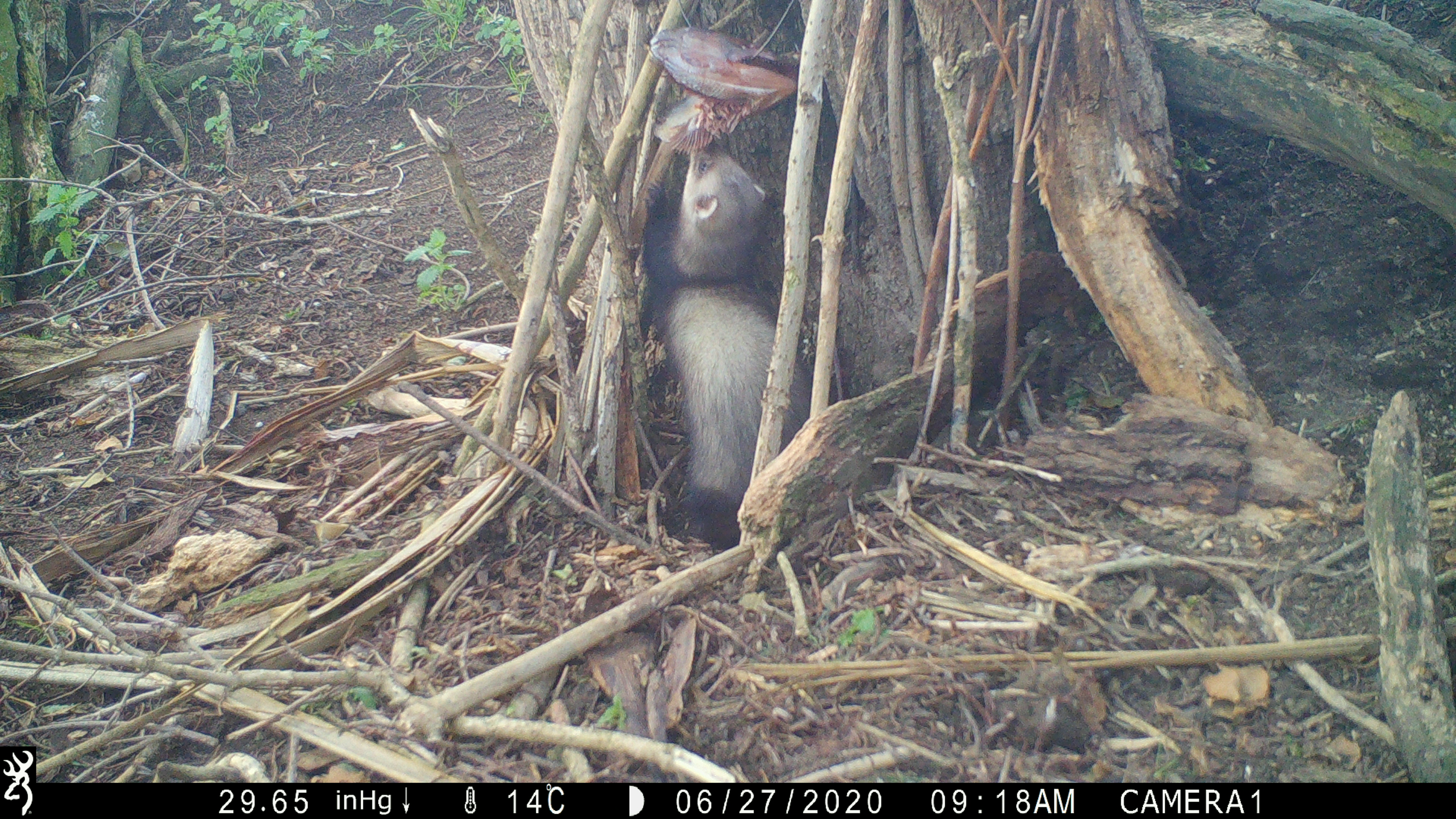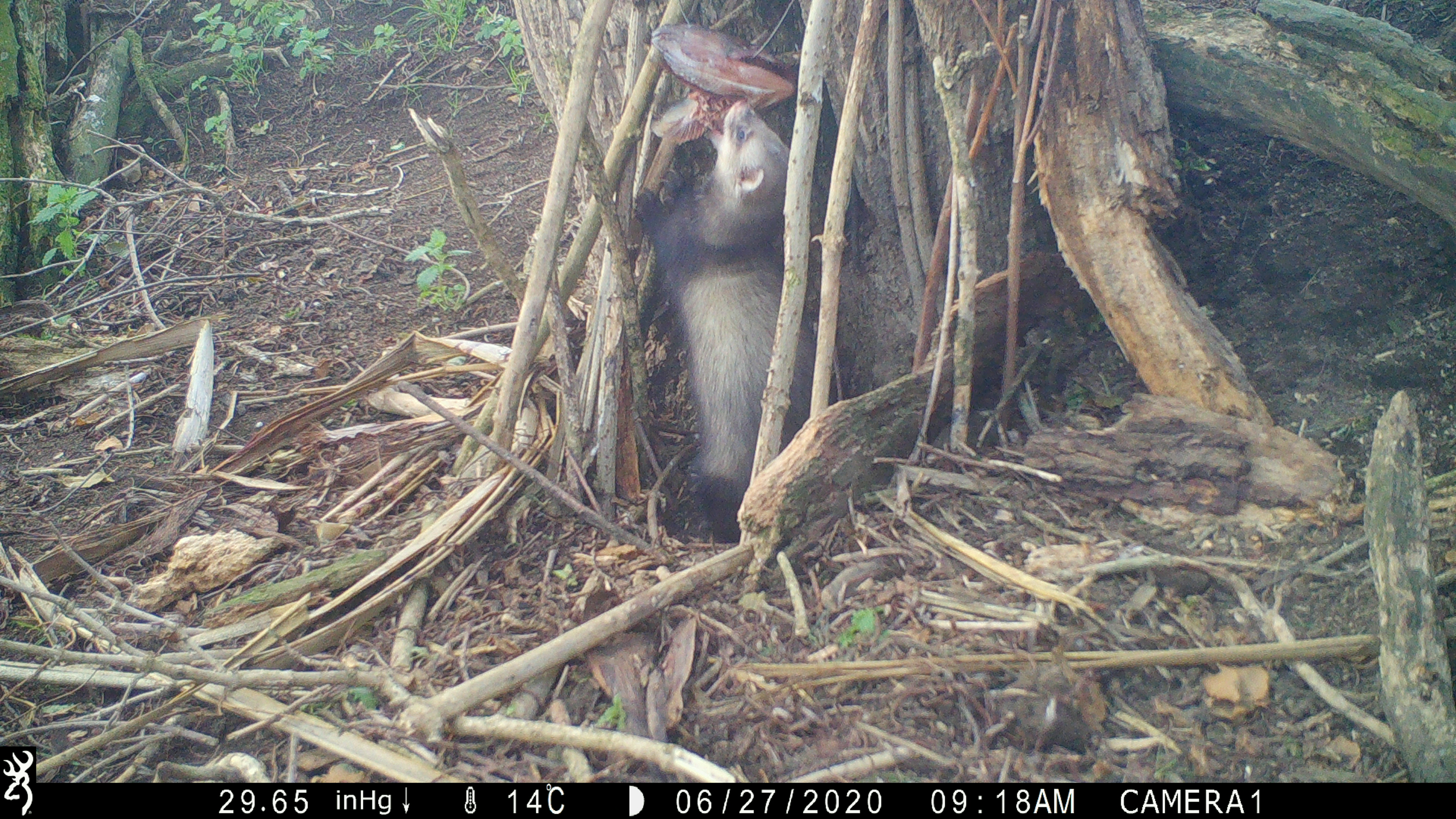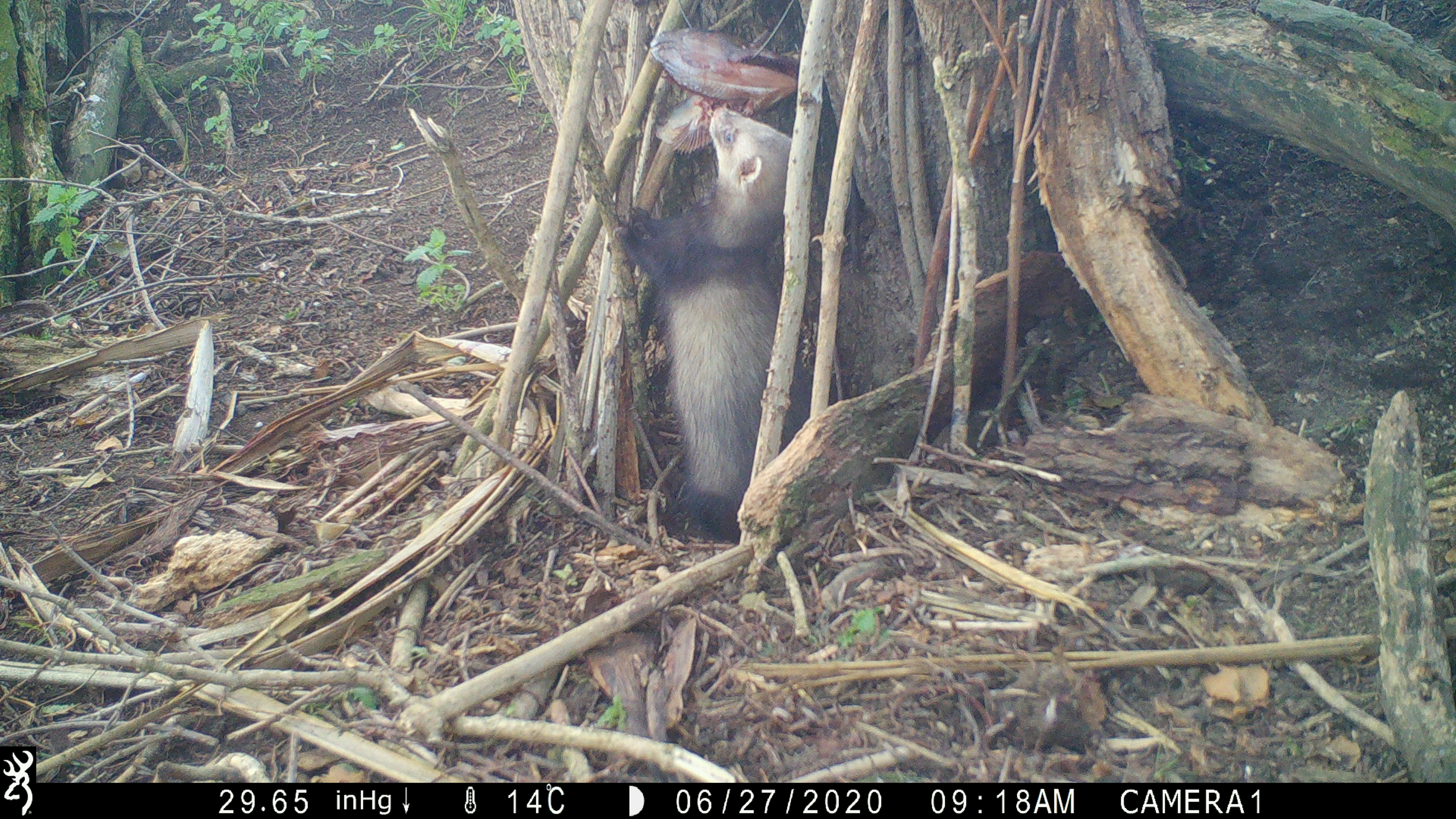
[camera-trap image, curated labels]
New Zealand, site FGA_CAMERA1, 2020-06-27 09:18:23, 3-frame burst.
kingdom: Animalia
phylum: Chordata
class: Mammalia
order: Carnivora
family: Mustelidae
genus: Mustela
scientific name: Mustela furo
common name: ferret